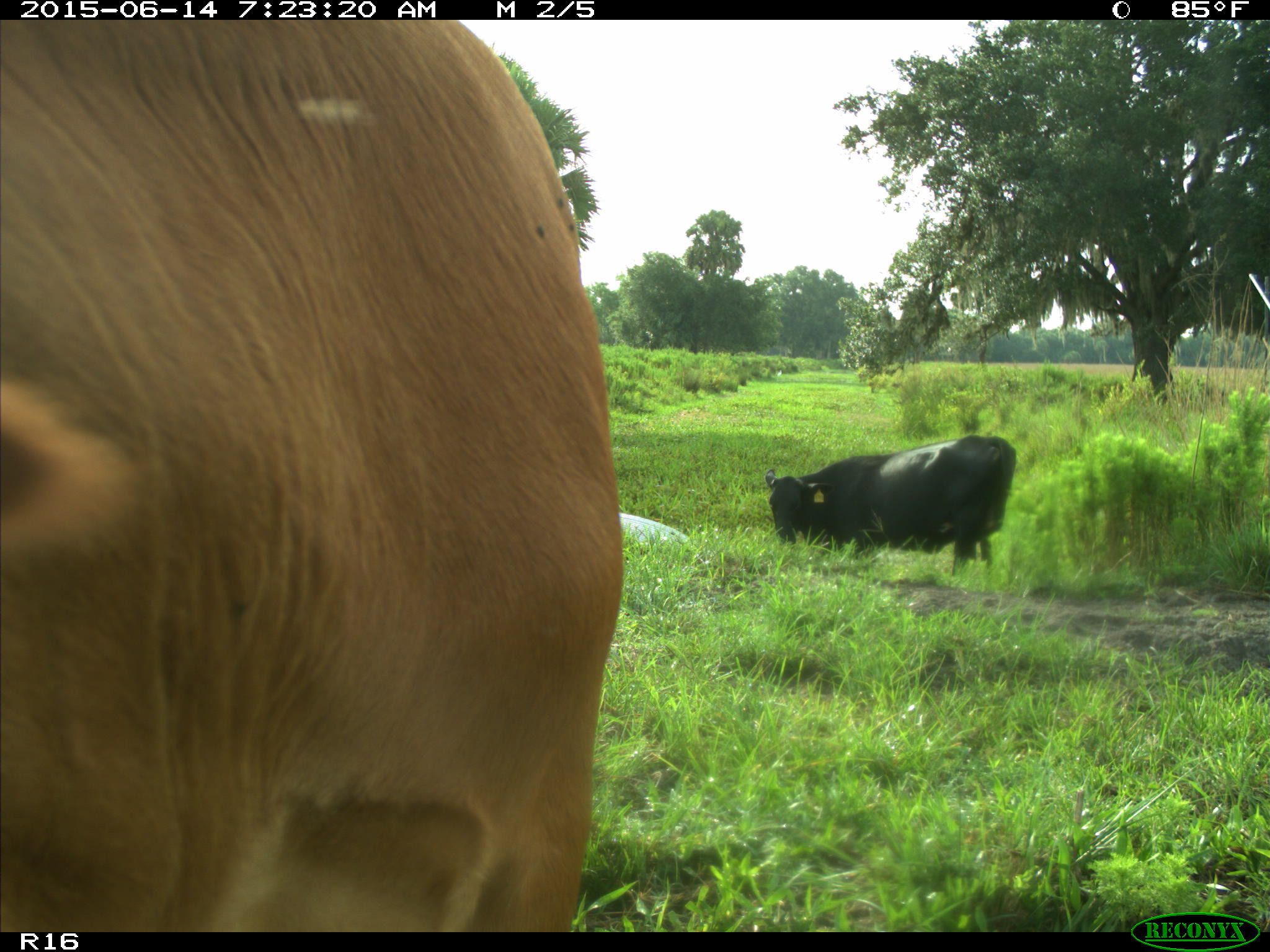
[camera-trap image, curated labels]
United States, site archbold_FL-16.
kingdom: Animalia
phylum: Chordata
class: Mammalia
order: Artiodactyla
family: Bovidae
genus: Bos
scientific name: Bos taurus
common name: domestic cow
Bos taurus (domestic cow).